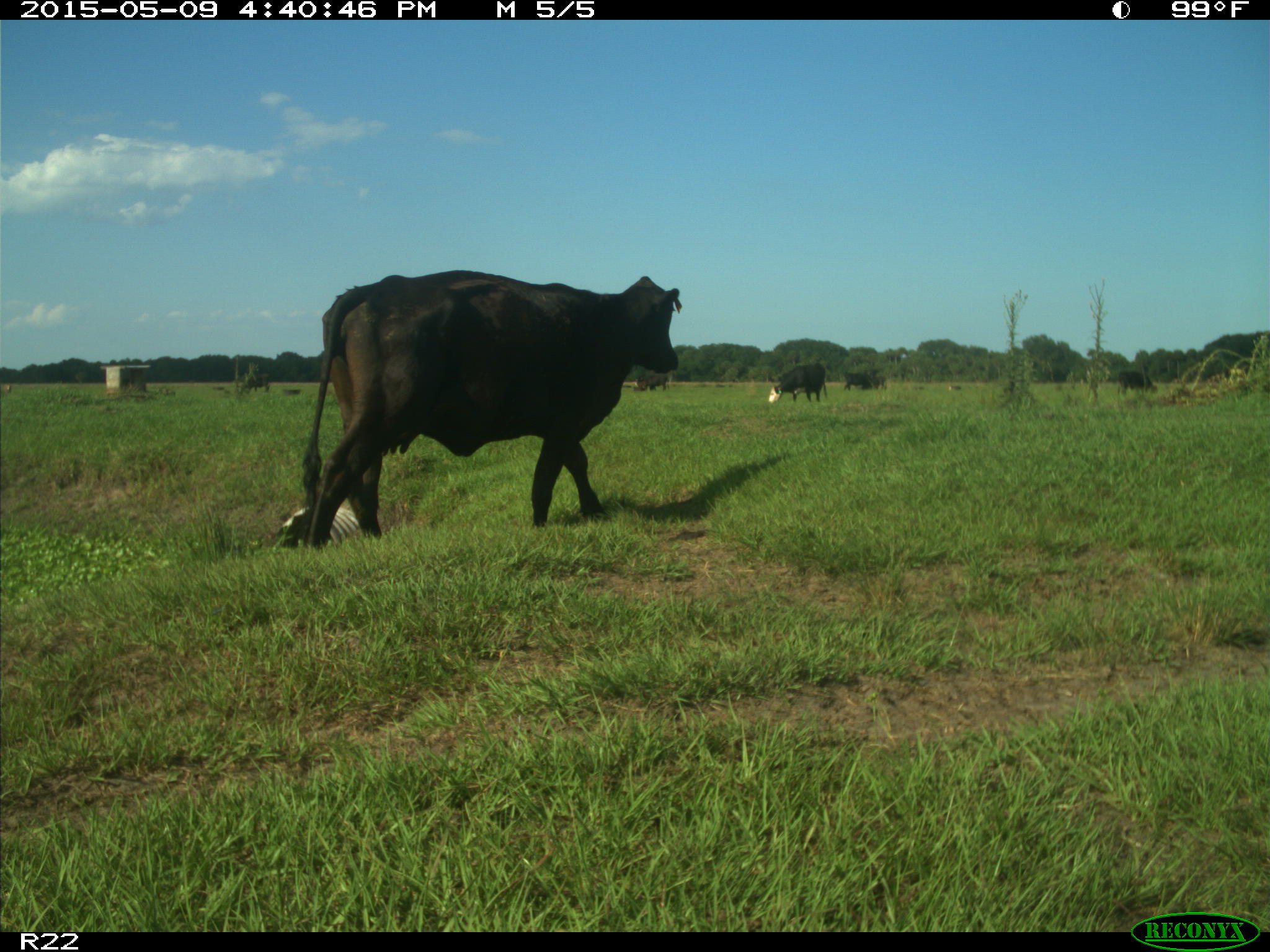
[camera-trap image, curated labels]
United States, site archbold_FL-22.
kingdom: Animalia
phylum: Chordata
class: Mammalia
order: Artiodactyla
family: Bovidae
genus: Bos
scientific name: Bos taurus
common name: domestic cow